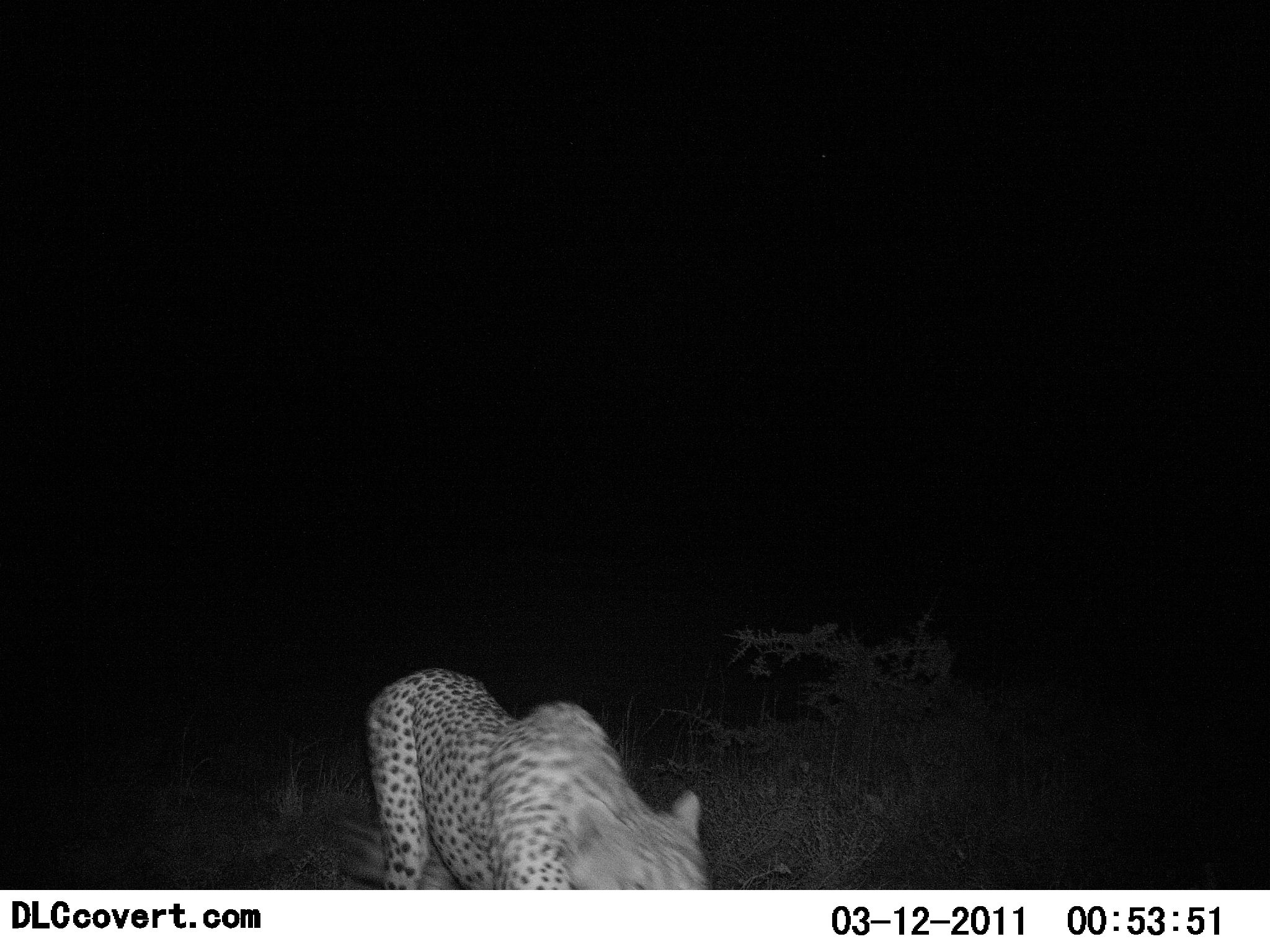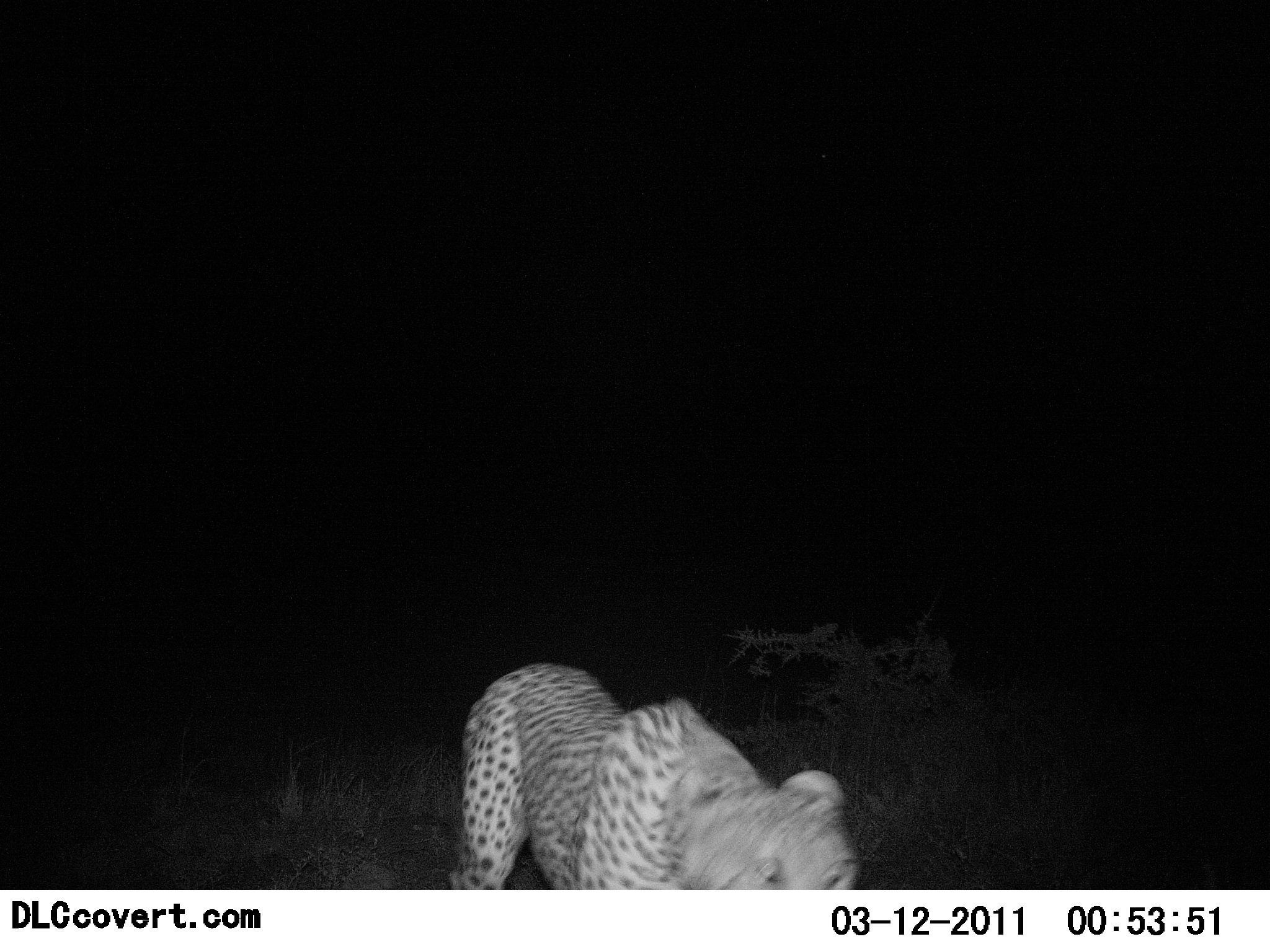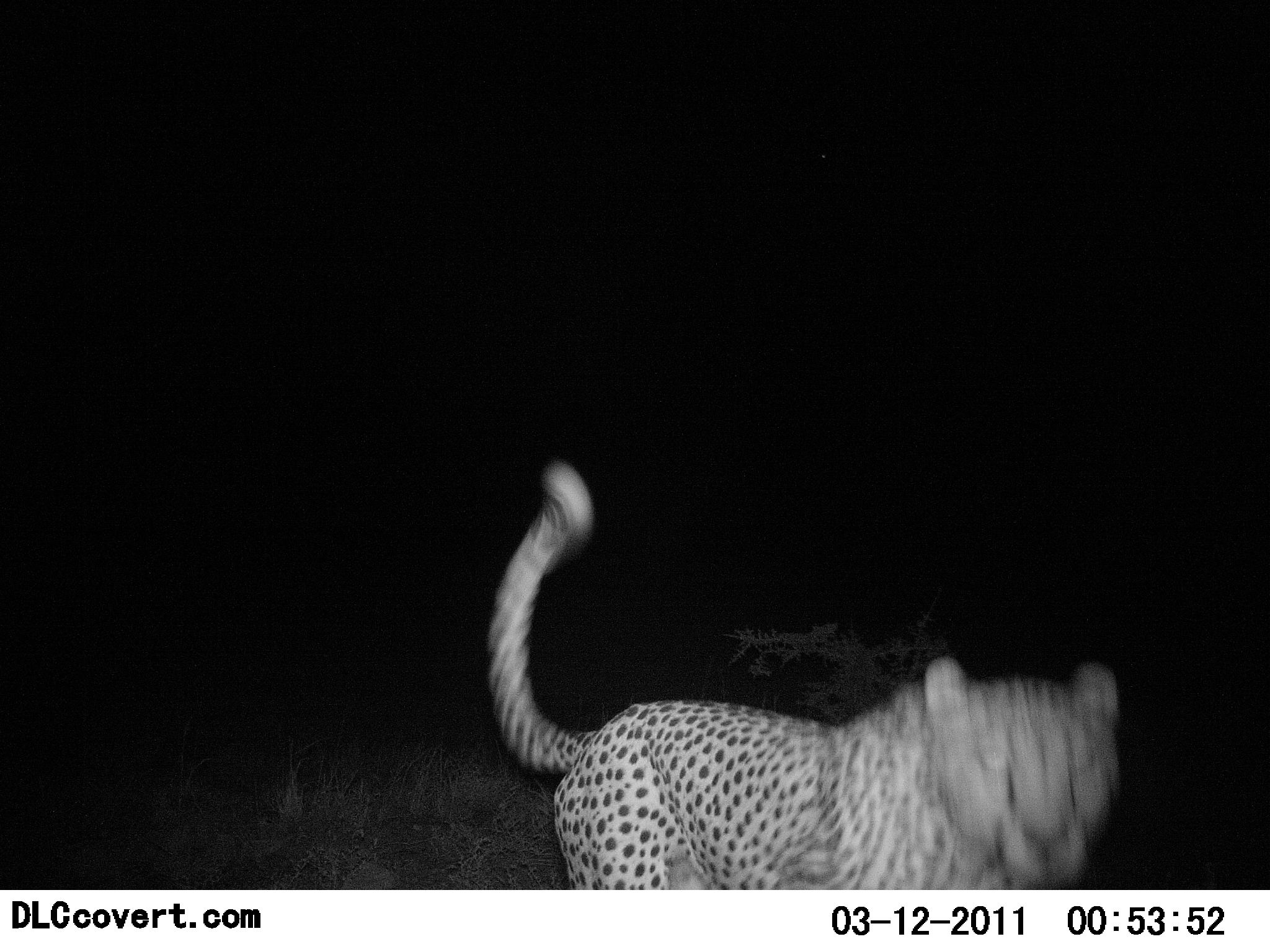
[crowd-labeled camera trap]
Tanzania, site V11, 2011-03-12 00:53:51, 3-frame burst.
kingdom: Animalia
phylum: Chordata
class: Mammalia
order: Carnivora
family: Felidae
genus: Acinonyx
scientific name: Acinonyx jubatus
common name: cheetah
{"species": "cheetah (Acinonyx jubatus)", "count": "1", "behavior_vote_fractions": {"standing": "10%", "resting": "0%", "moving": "100%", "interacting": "10%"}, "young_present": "0%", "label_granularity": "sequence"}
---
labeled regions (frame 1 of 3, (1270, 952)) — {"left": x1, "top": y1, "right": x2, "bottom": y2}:
animal: {"left": 330, "top": 665, "right": 717, "bottom": 892}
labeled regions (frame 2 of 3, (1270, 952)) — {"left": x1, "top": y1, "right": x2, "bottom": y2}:
animal: {"left": 468, "top": 661, "right": 695, "bottom": 710}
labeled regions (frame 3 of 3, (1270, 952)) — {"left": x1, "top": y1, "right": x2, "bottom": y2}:
animal: {"left": 485, "top": 459, "right": 1121, "bottom": 889}